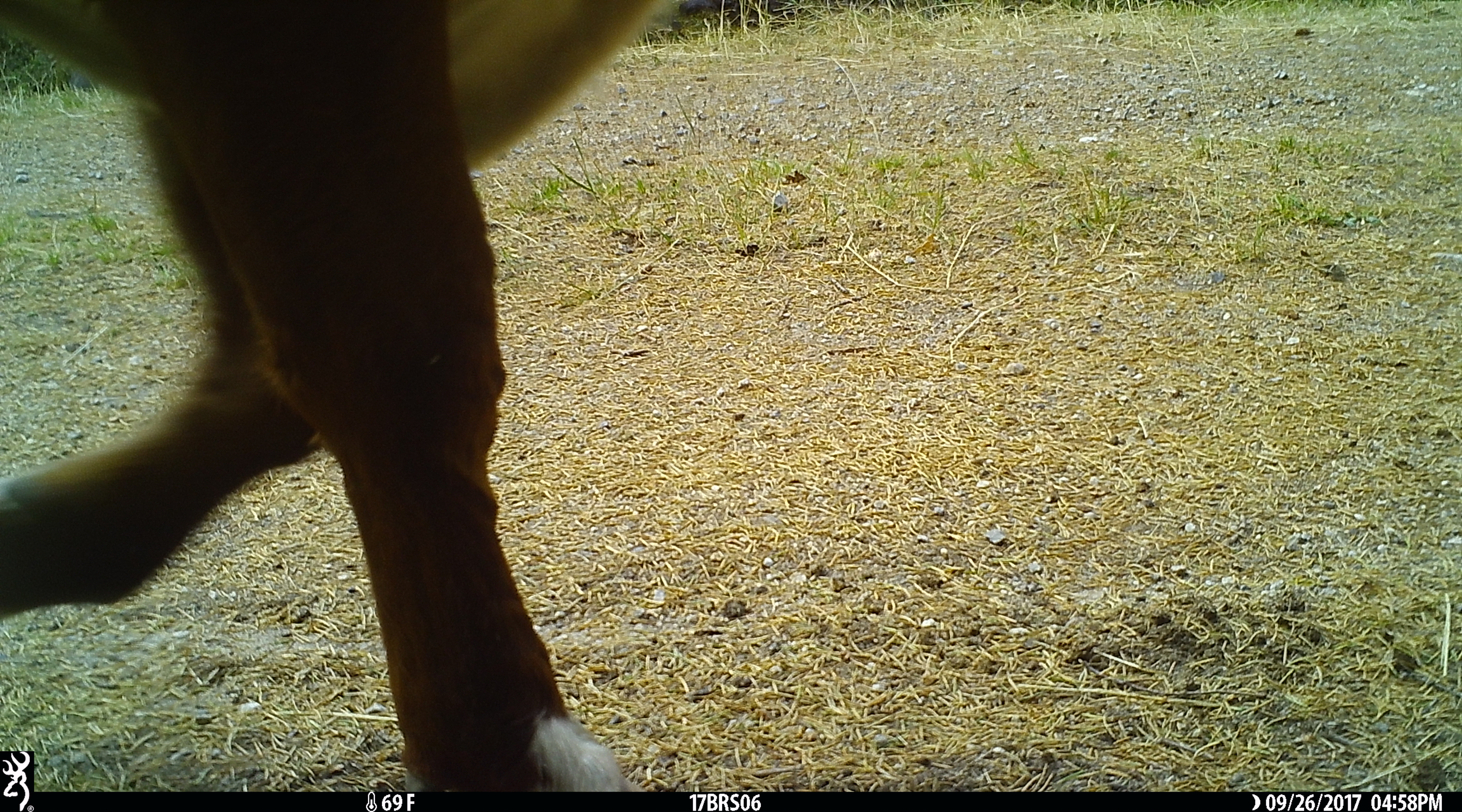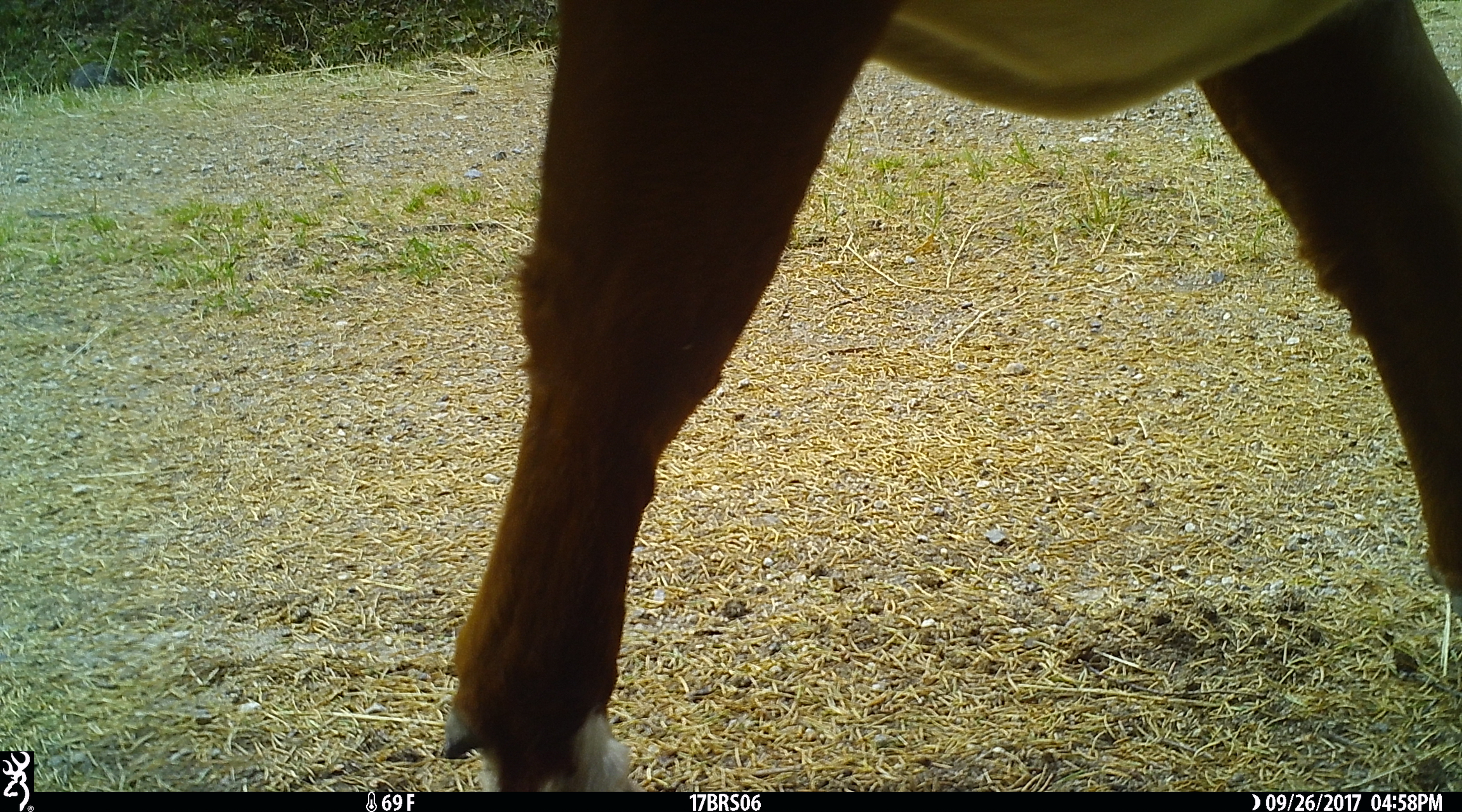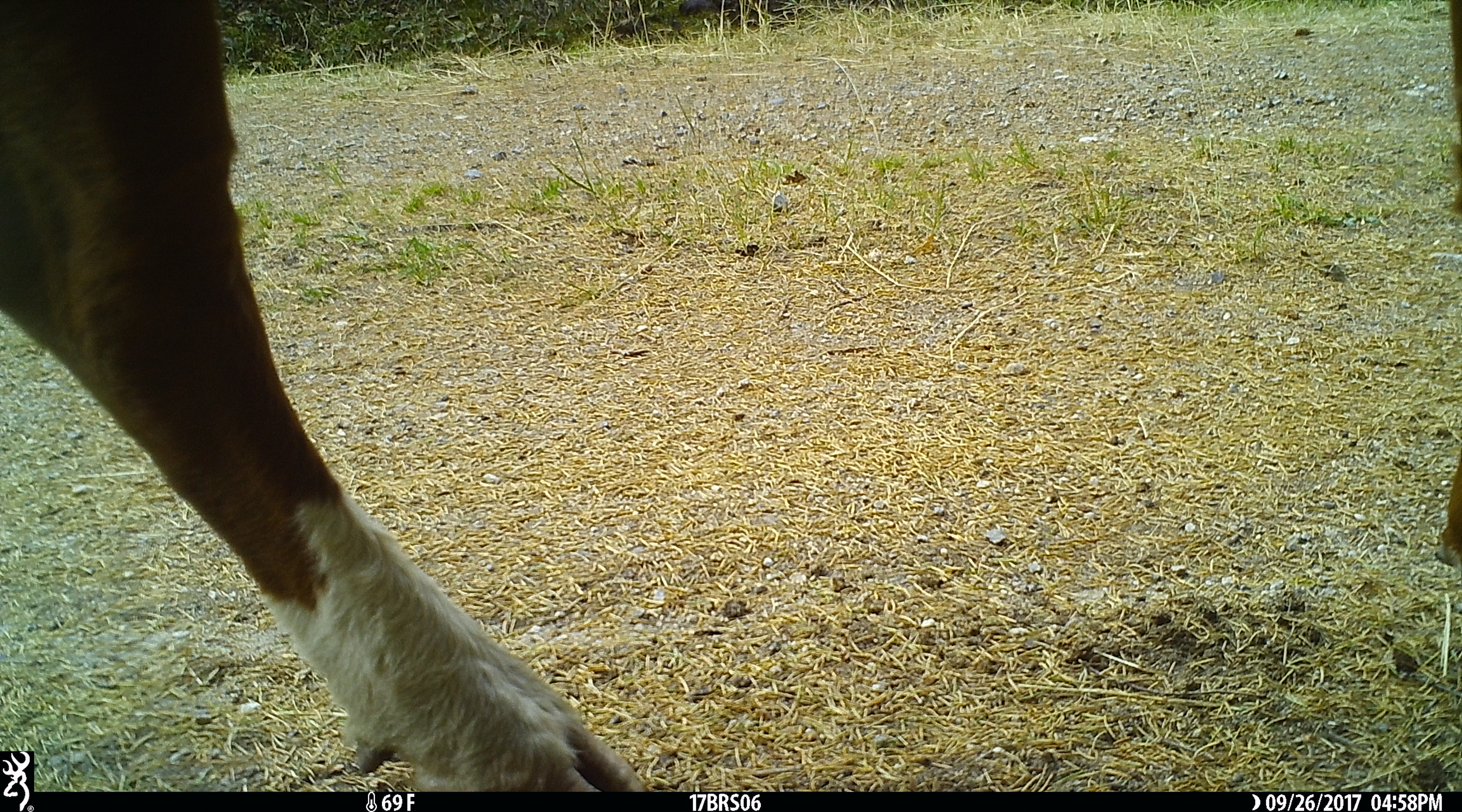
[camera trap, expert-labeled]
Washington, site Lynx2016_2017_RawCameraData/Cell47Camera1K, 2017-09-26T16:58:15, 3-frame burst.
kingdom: Animalia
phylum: Chordata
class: Mammalia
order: Artiodactyla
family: Bovidae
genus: Bos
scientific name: Bos taurus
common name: domestic cattle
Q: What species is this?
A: Domestic cattle (Bos taurus).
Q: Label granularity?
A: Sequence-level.